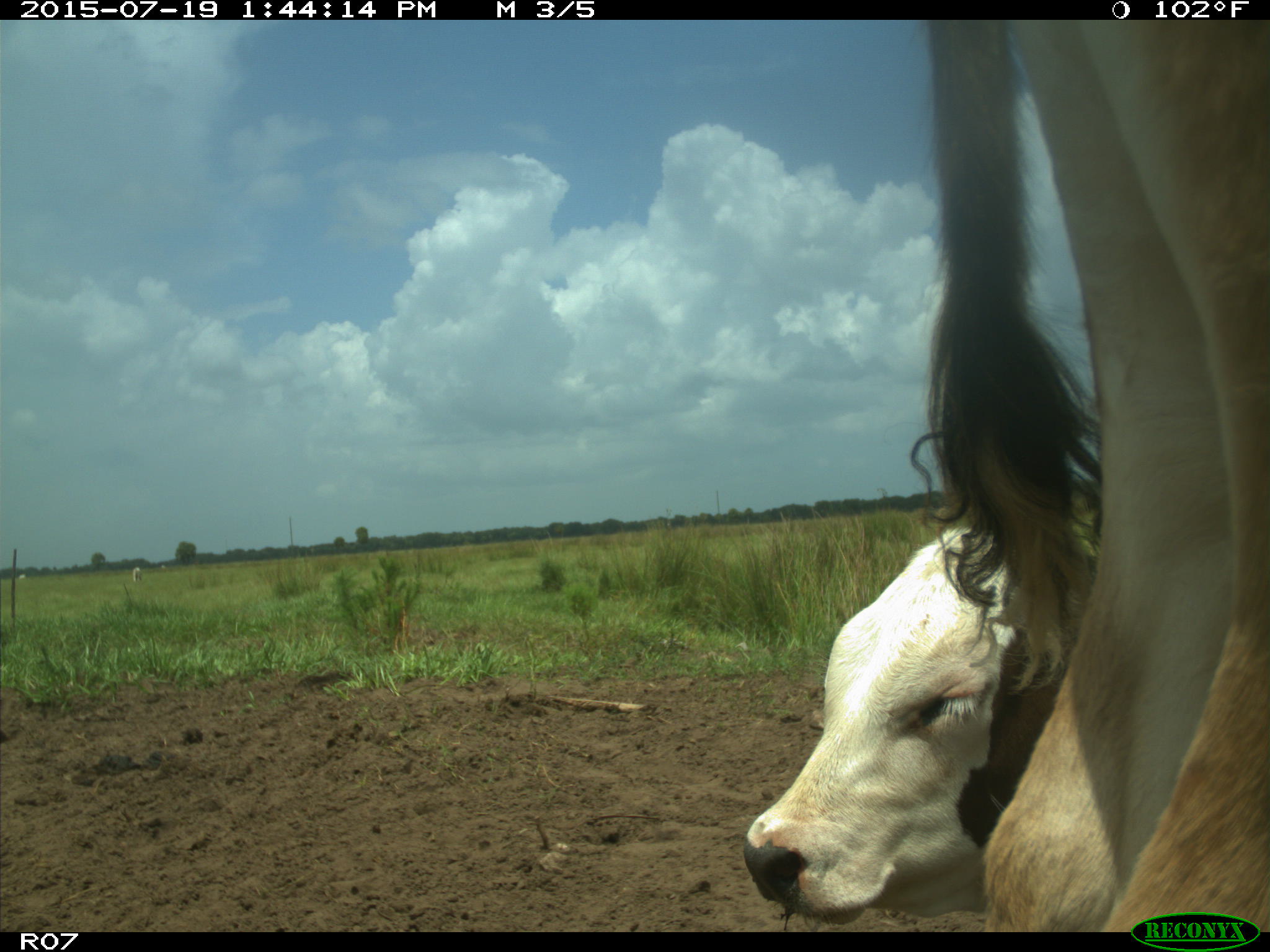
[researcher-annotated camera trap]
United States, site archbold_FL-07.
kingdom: Animalia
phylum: Chordata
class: Mammalia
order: Artiodactyla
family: Bovidae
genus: Bos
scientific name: Bos taurus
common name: domestic cow